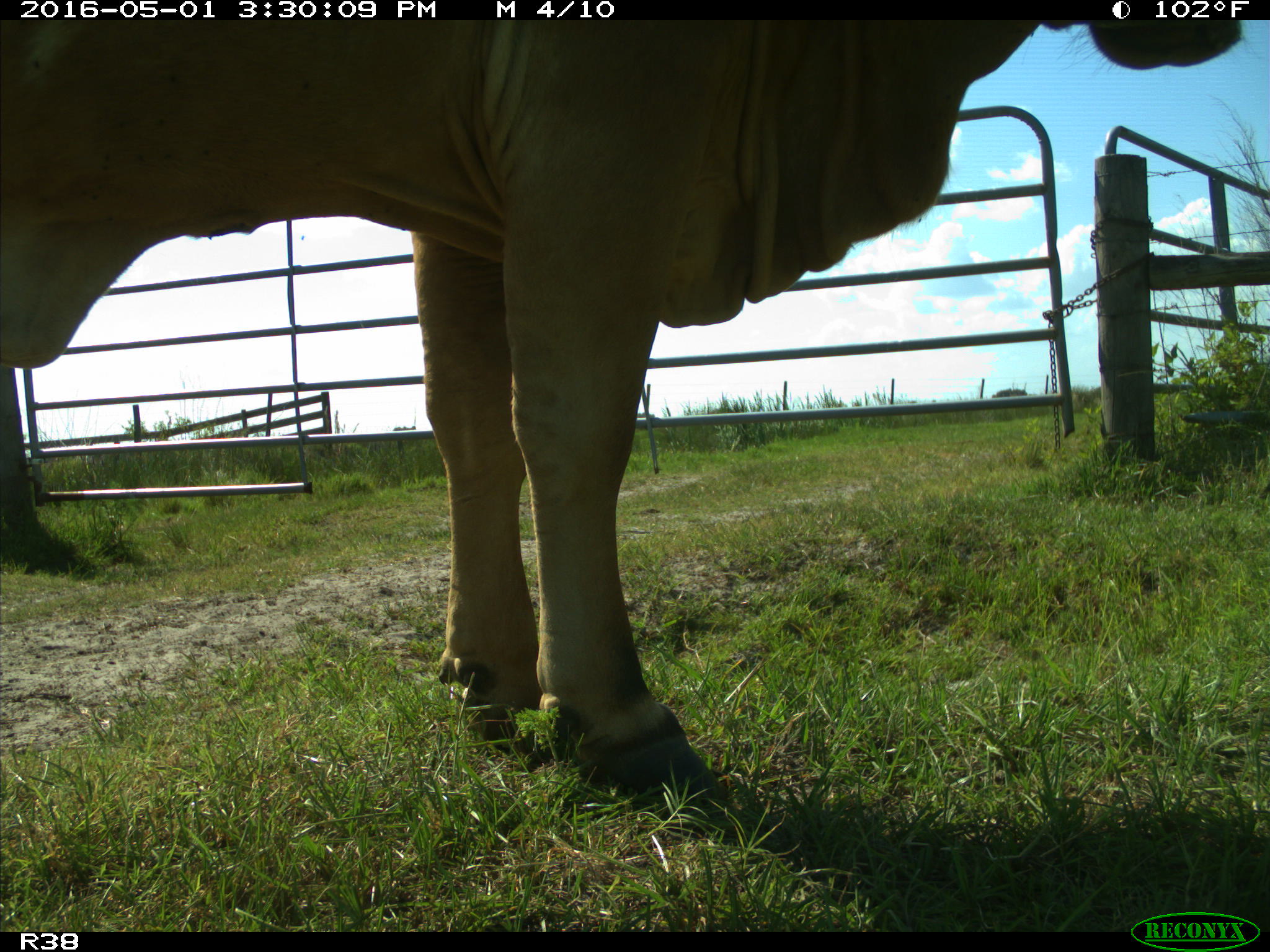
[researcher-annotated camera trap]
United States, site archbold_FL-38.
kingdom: Animalia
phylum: Chordata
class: Mammalia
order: Artiodactyla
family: Bovidae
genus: Bos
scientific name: Bos taurus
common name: domestic cow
Bos taurus (domestic cow).